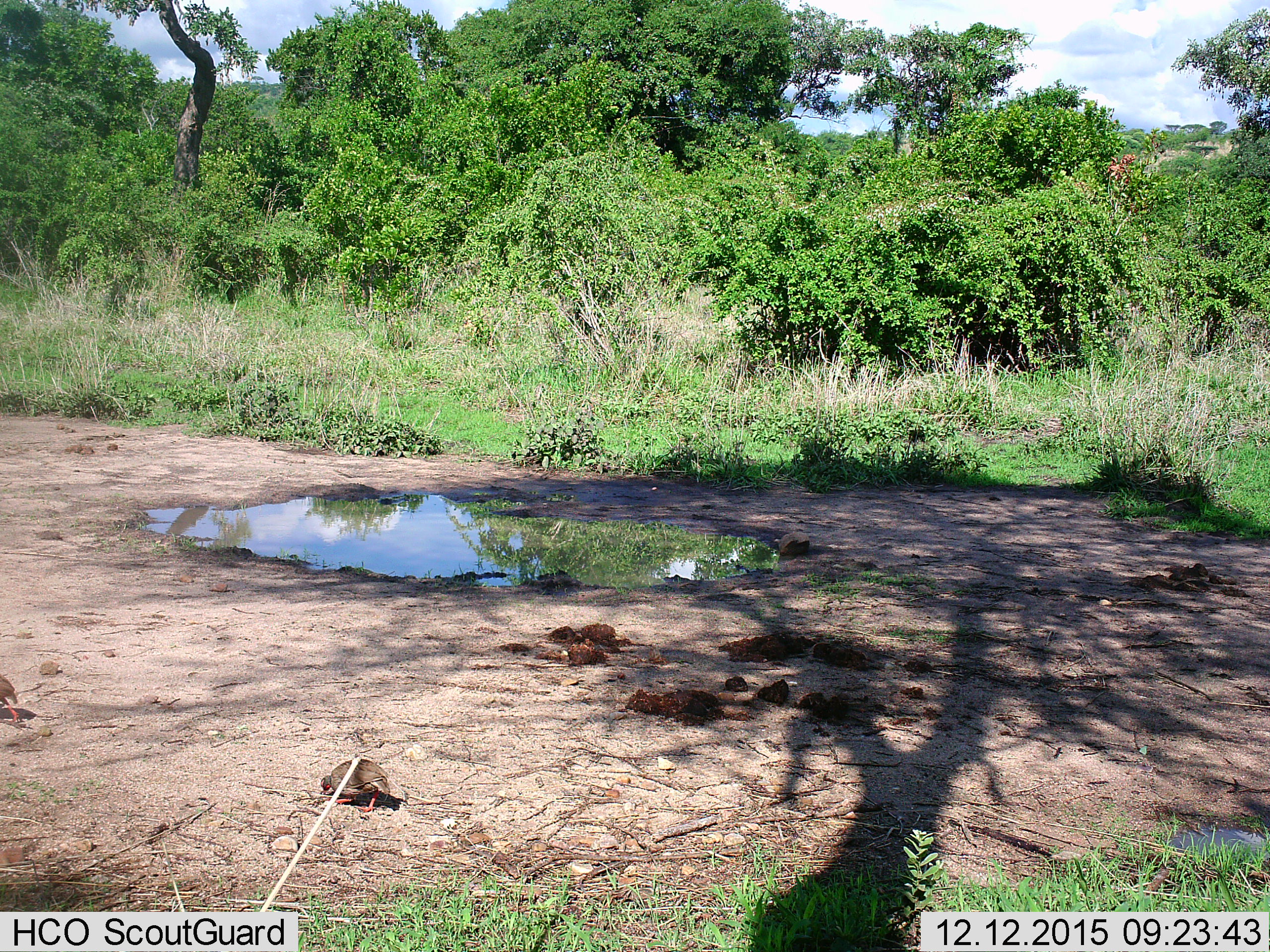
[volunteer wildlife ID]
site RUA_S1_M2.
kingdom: Animalia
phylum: Chordata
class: Aves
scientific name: Aves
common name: bird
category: birdother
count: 2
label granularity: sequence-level